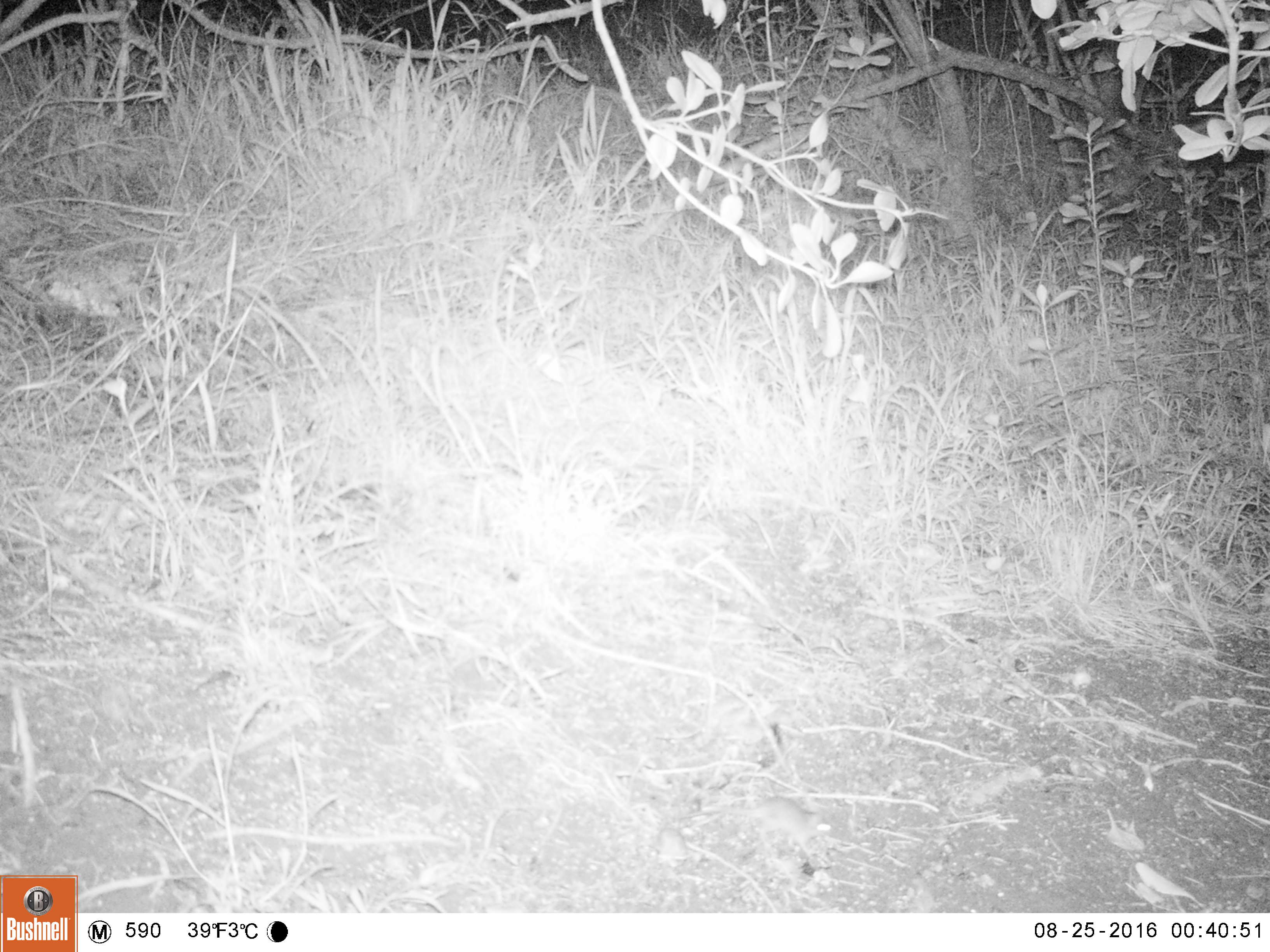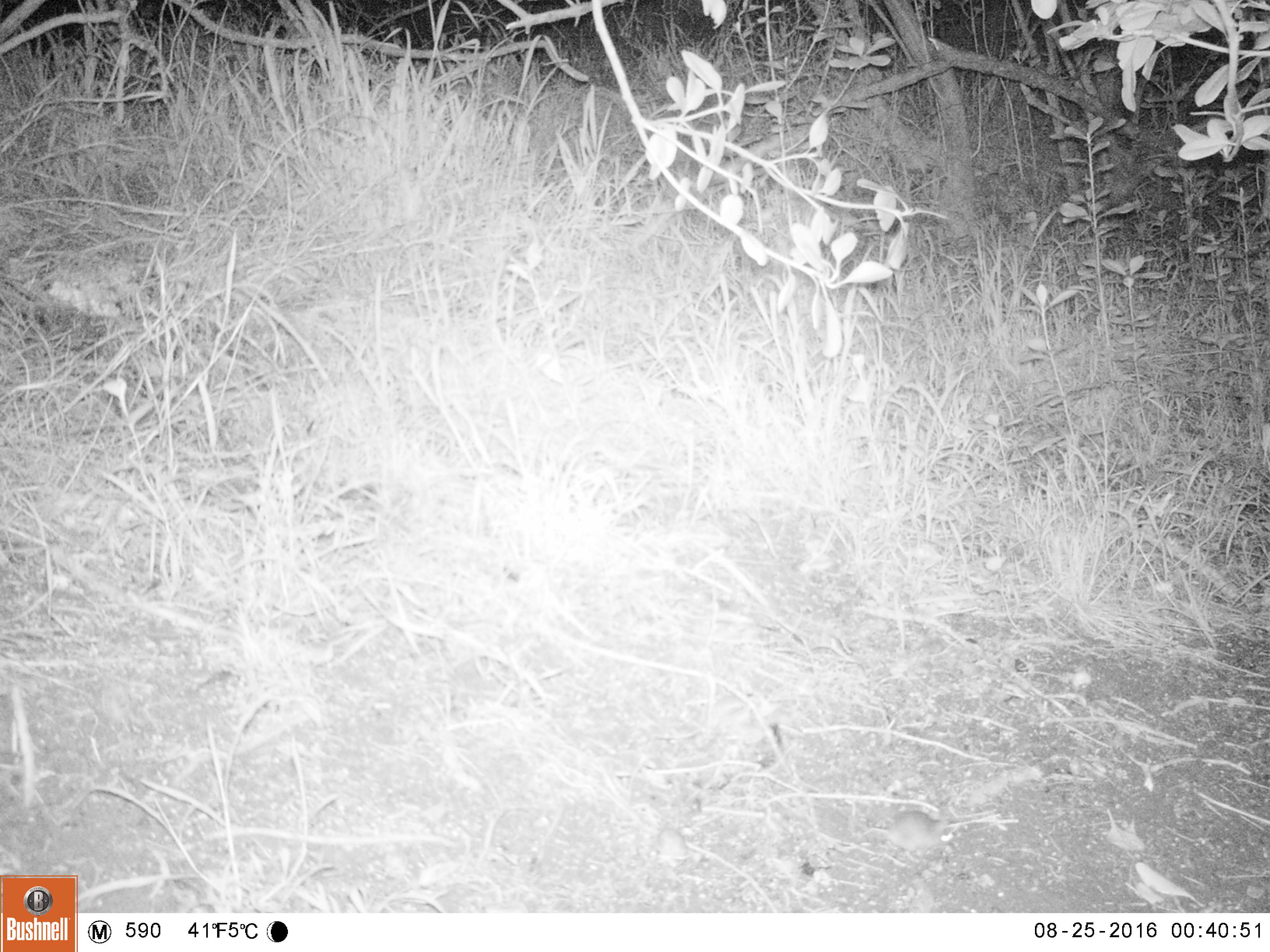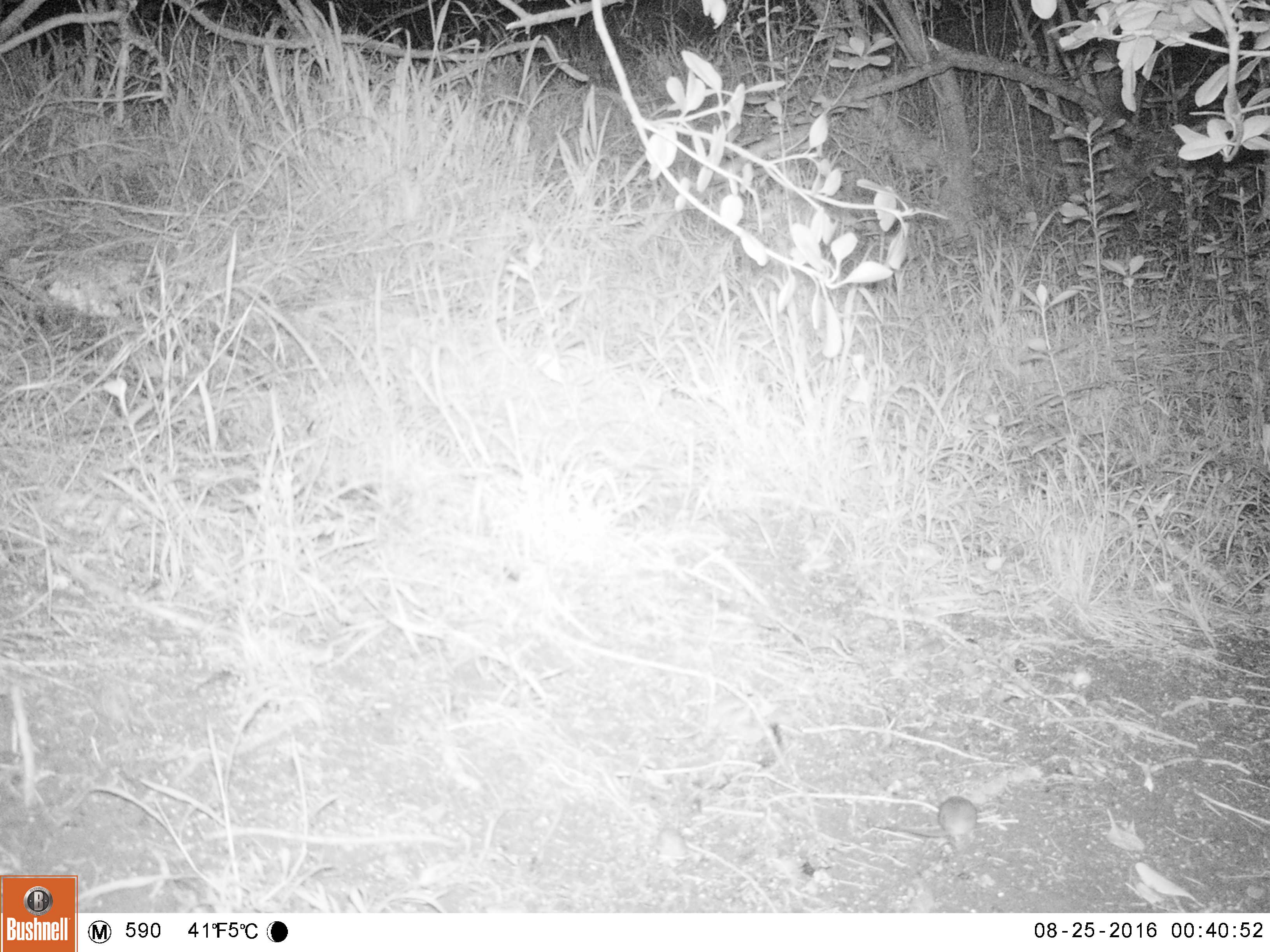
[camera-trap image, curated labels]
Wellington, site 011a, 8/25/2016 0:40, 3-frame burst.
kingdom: Animalia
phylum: Chordata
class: Mammalia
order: Rodentia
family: Muridae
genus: Mus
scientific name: Mus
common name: mouse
Mouse (Mus).